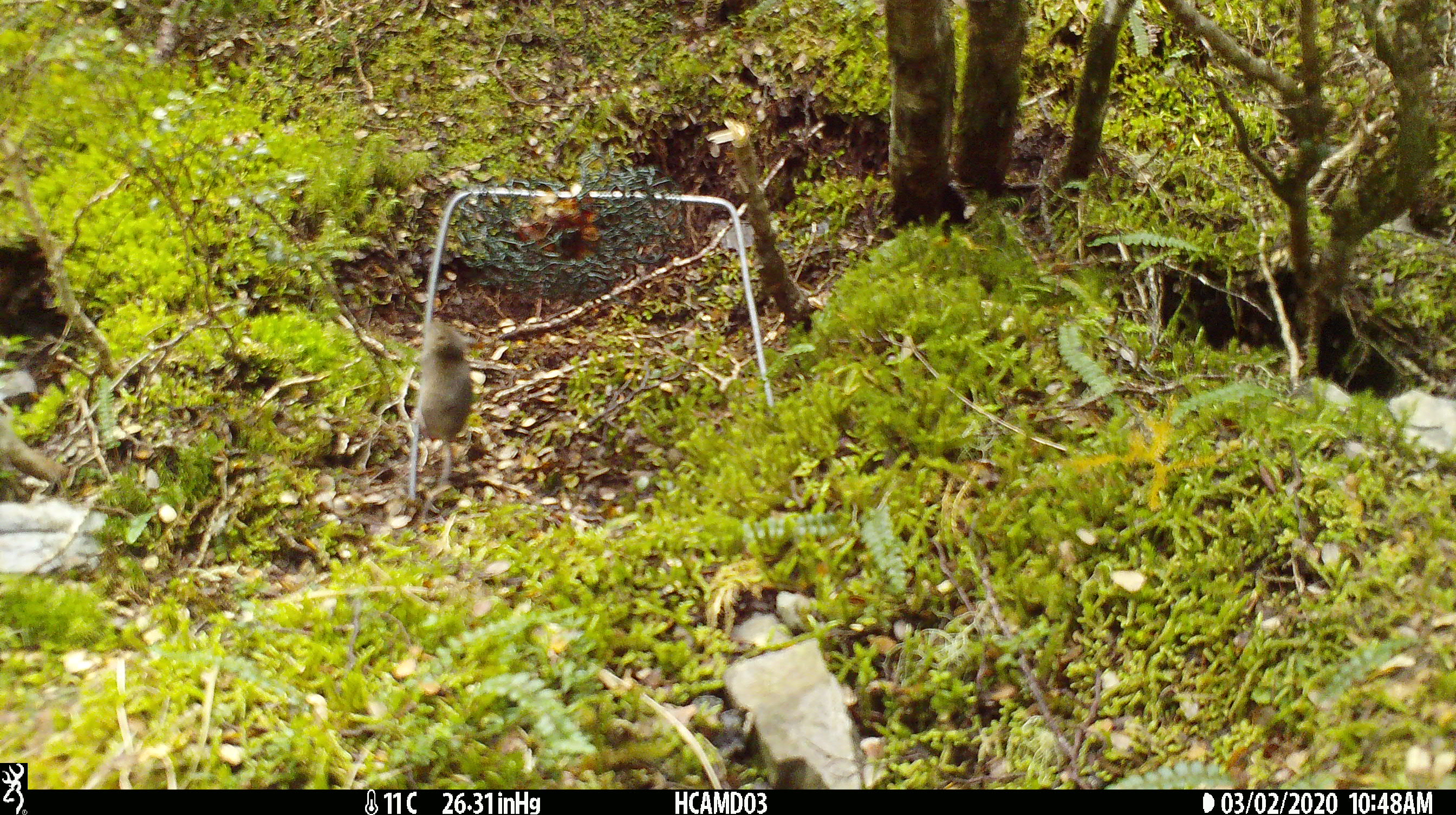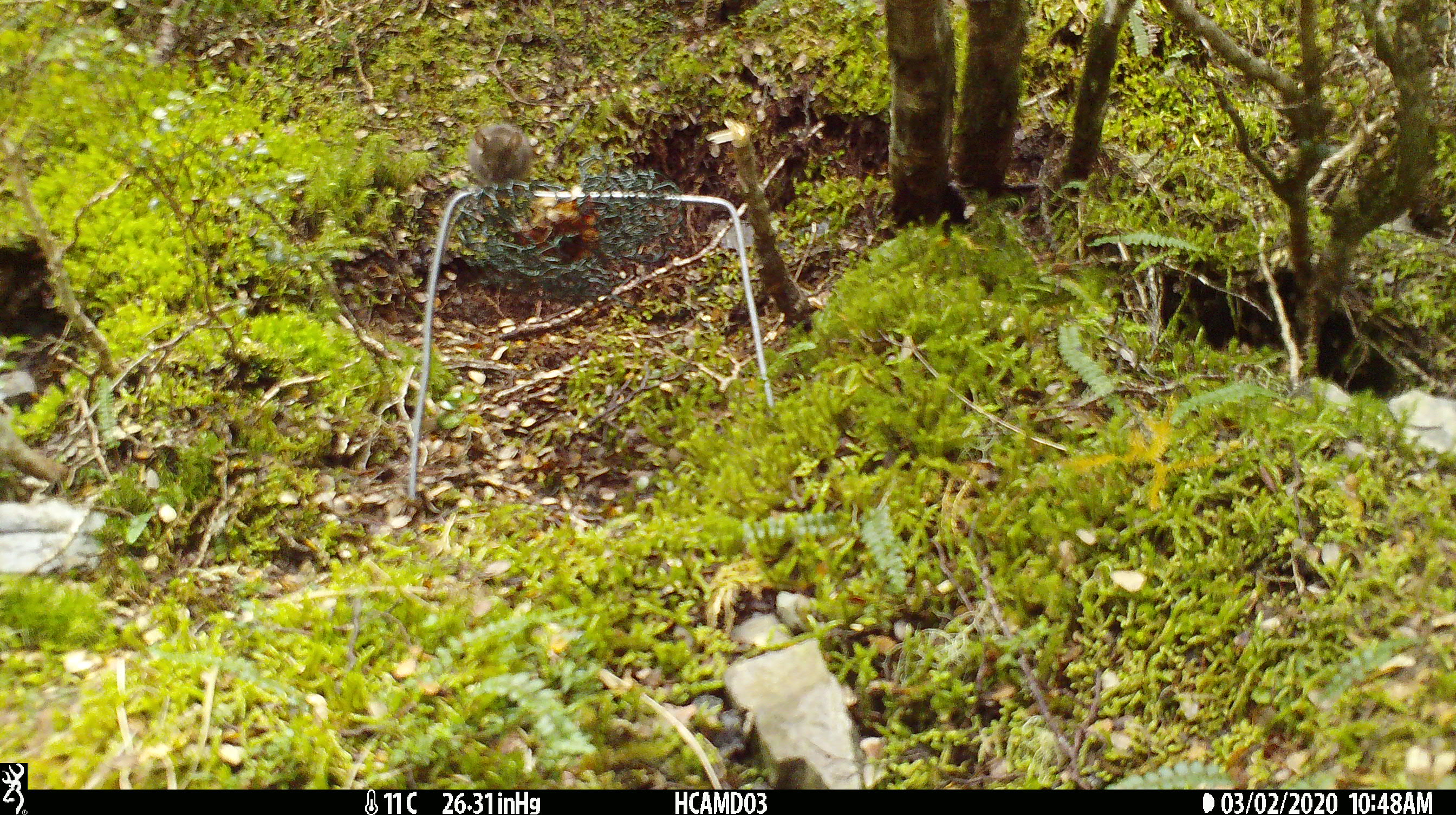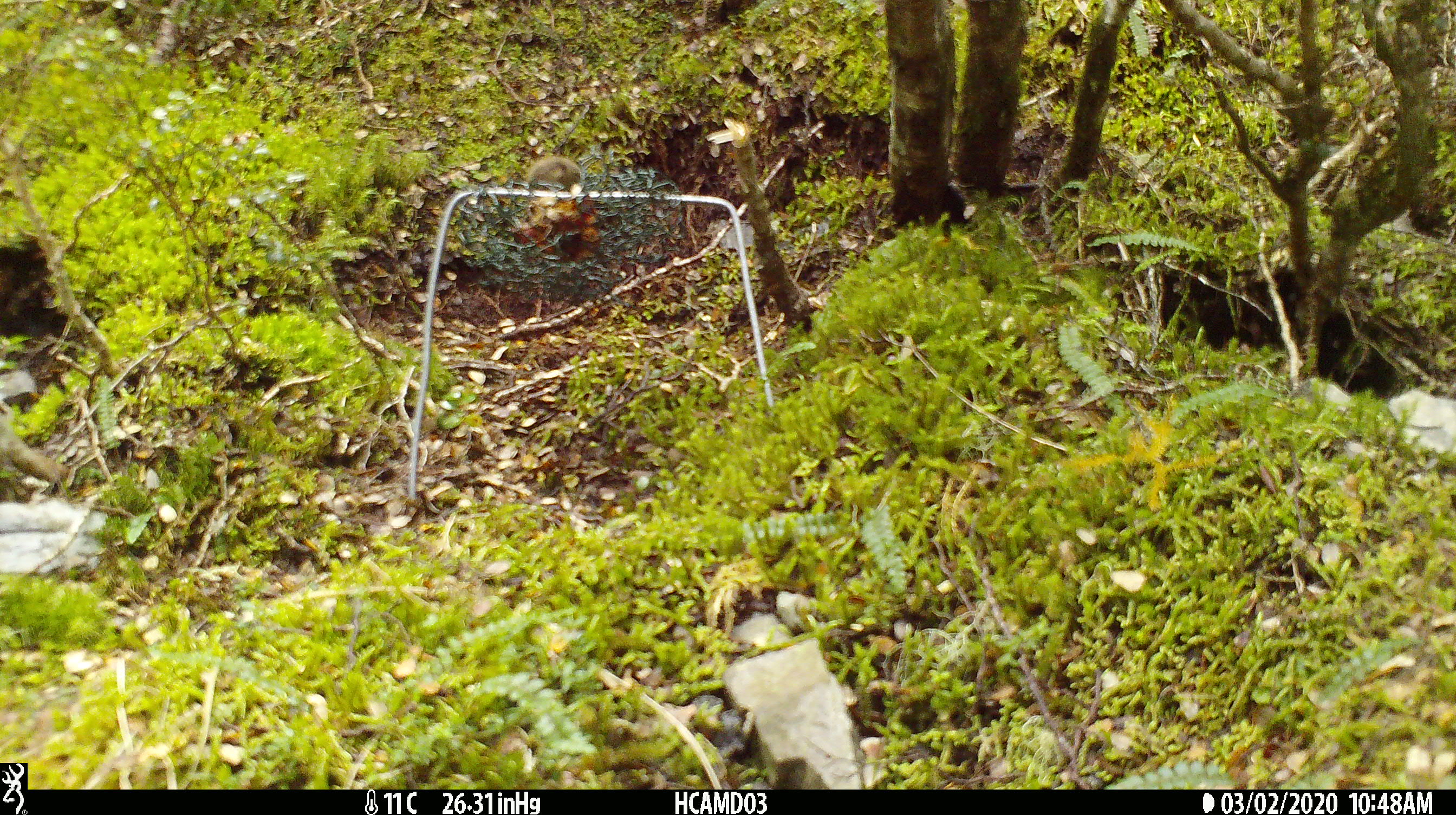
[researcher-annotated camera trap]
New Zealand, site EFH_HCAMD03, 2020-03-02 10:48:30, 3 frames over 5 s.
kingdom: Animalia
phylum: Chordata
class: Mammalia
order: Rodentia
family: Muridae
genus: Mus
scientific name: Mus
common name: mouse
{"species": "mouse (Mus)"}